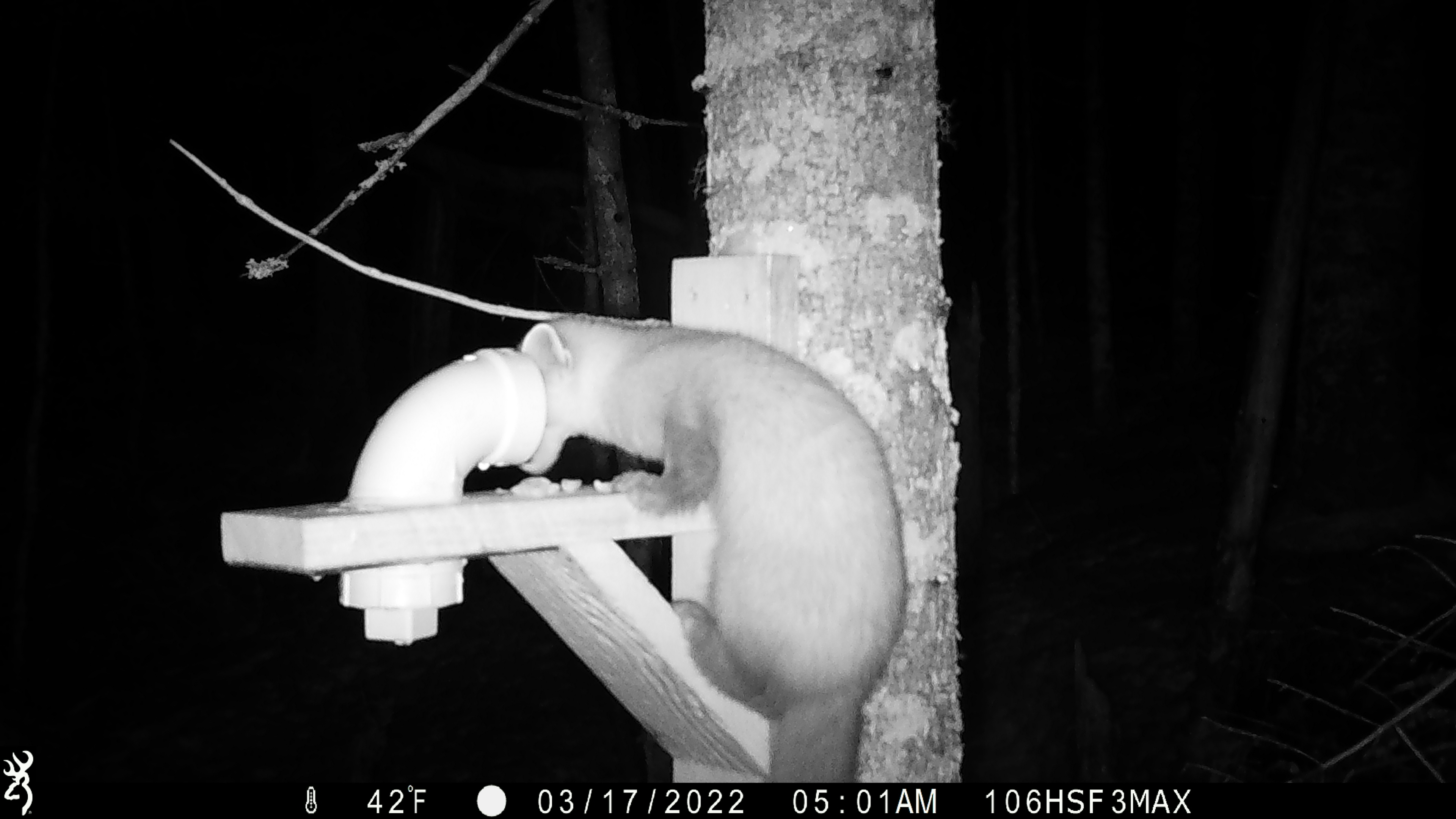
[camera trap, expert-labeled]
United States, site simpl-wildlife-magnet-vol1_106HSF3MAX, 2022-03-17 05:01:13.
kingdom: Animalia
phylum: Chordata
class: Mammalia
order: Carnivora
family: Mustelidae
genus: Martes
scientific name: Martes americana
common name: american marten